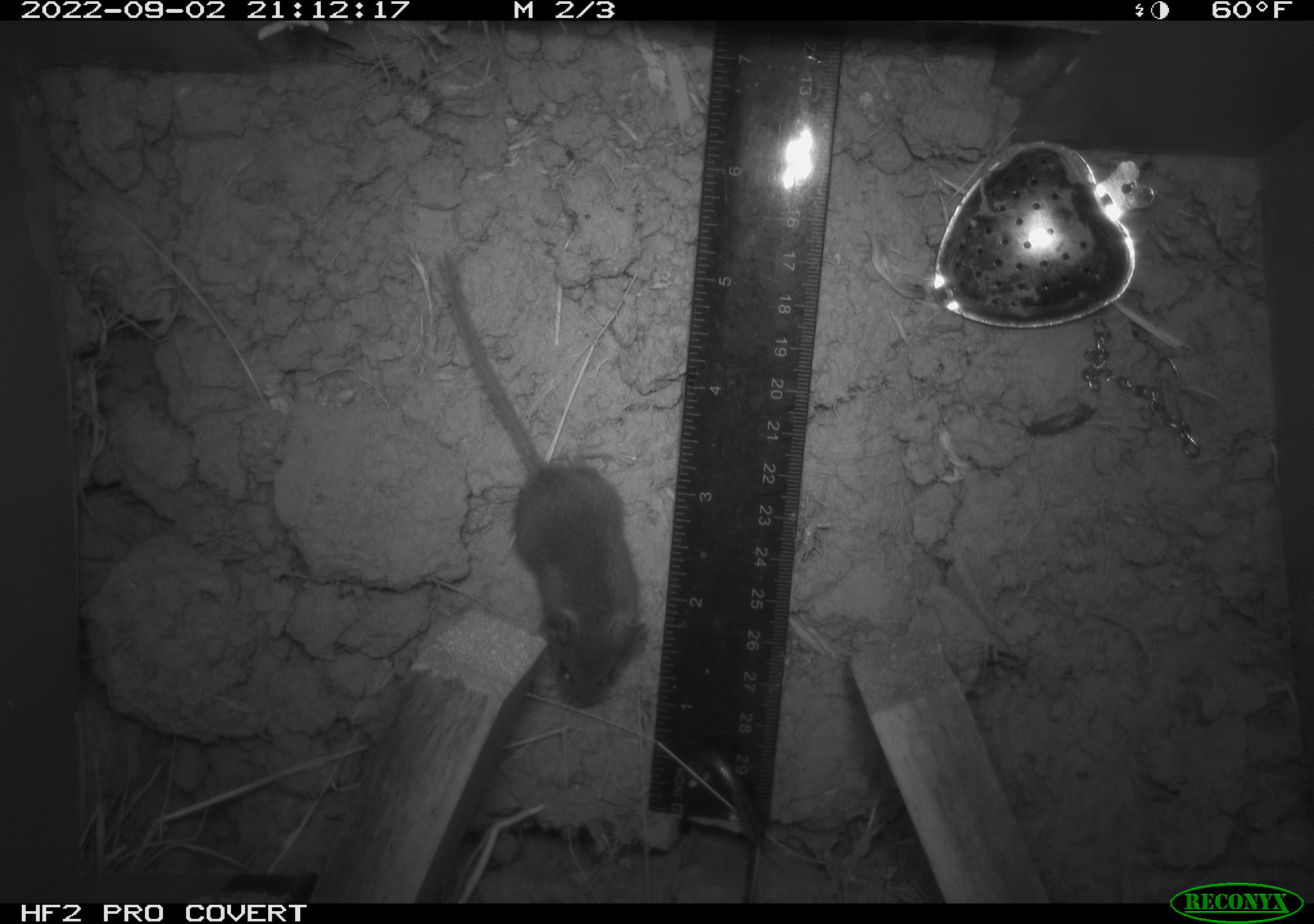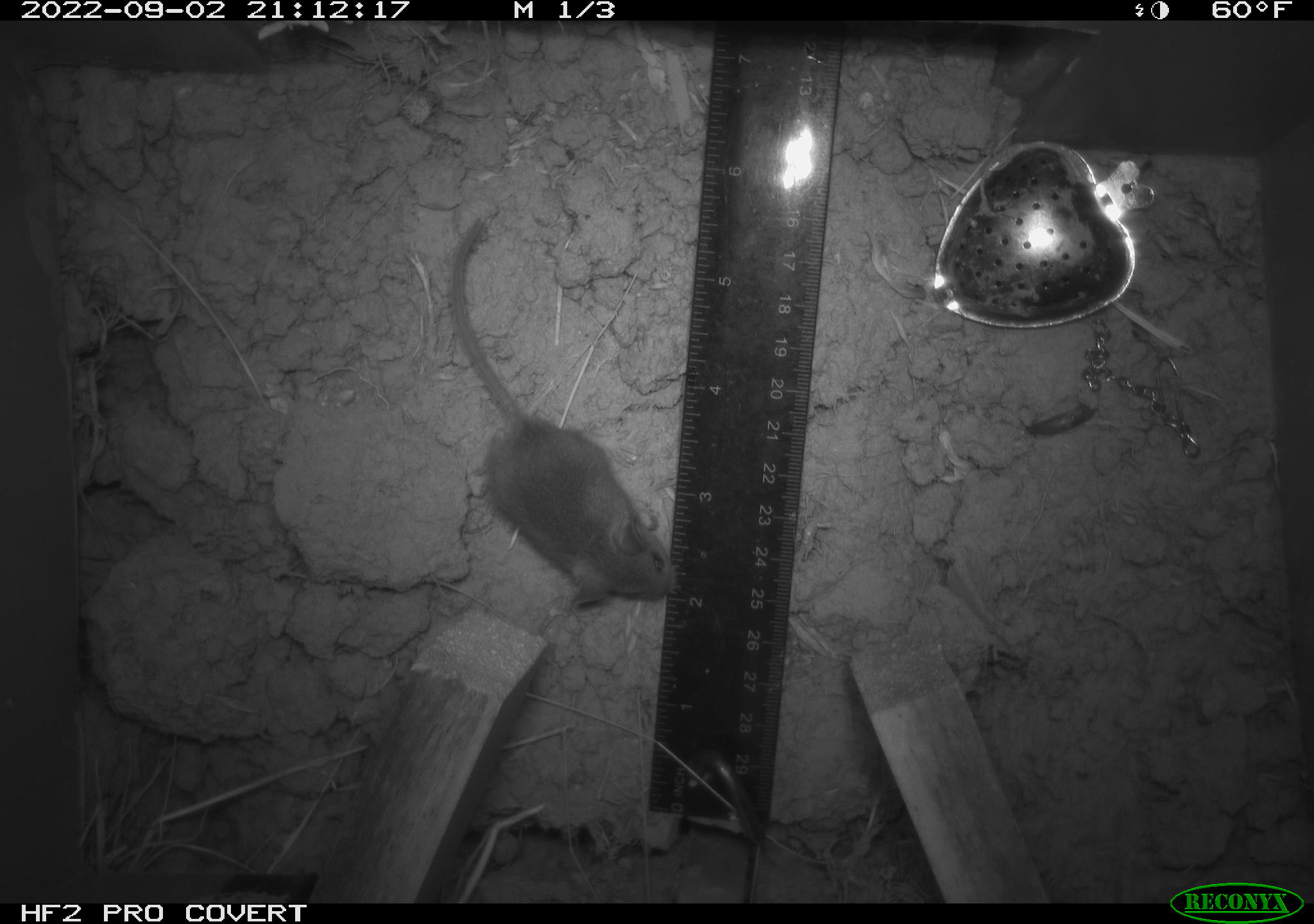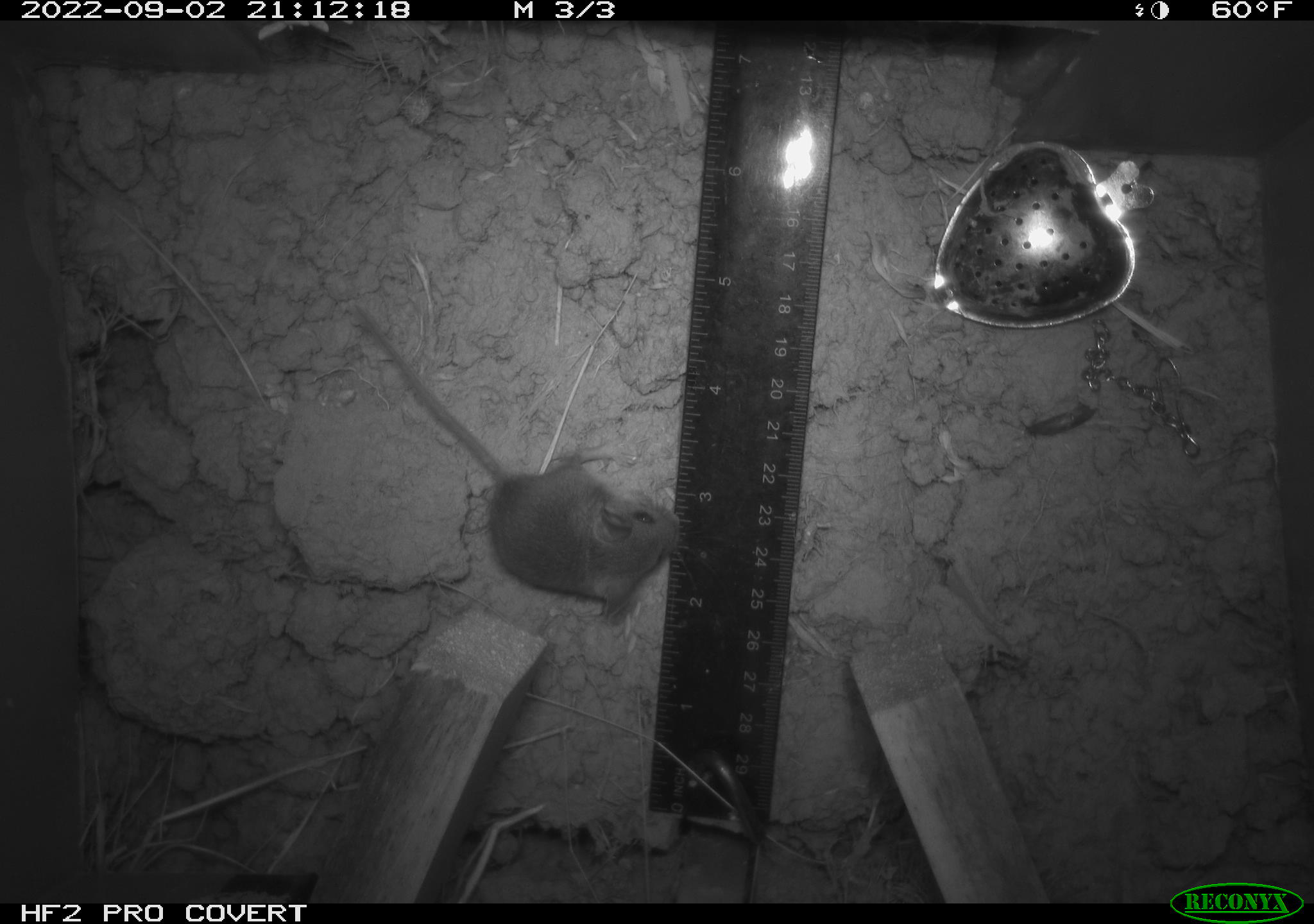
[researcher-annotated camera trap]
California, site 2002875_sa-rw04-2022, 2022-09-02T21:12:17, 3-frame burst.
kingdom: Animalia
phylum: Chordata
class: Mammalia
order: Rodentia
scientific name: Rodentia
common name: mouse species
Mouse species (Rodentia).